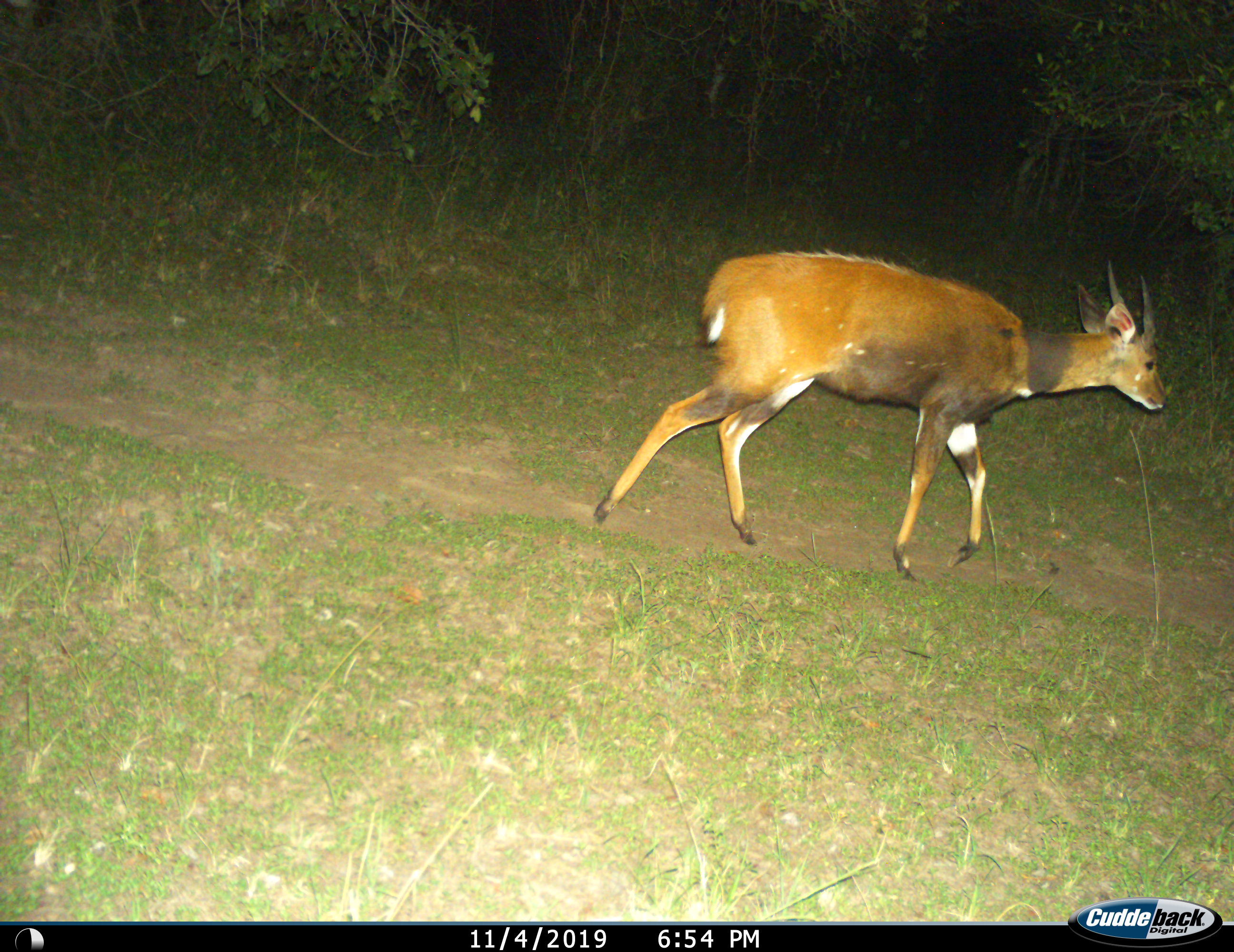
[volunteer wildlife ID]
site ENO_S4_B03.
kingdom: Animalia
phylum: Chordata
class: Mammalia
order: Artiodactyla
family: Bovidae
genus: Tragelaphus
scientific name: Tragelaphus scriptus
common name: bushbuck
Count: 1.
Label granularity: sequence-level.